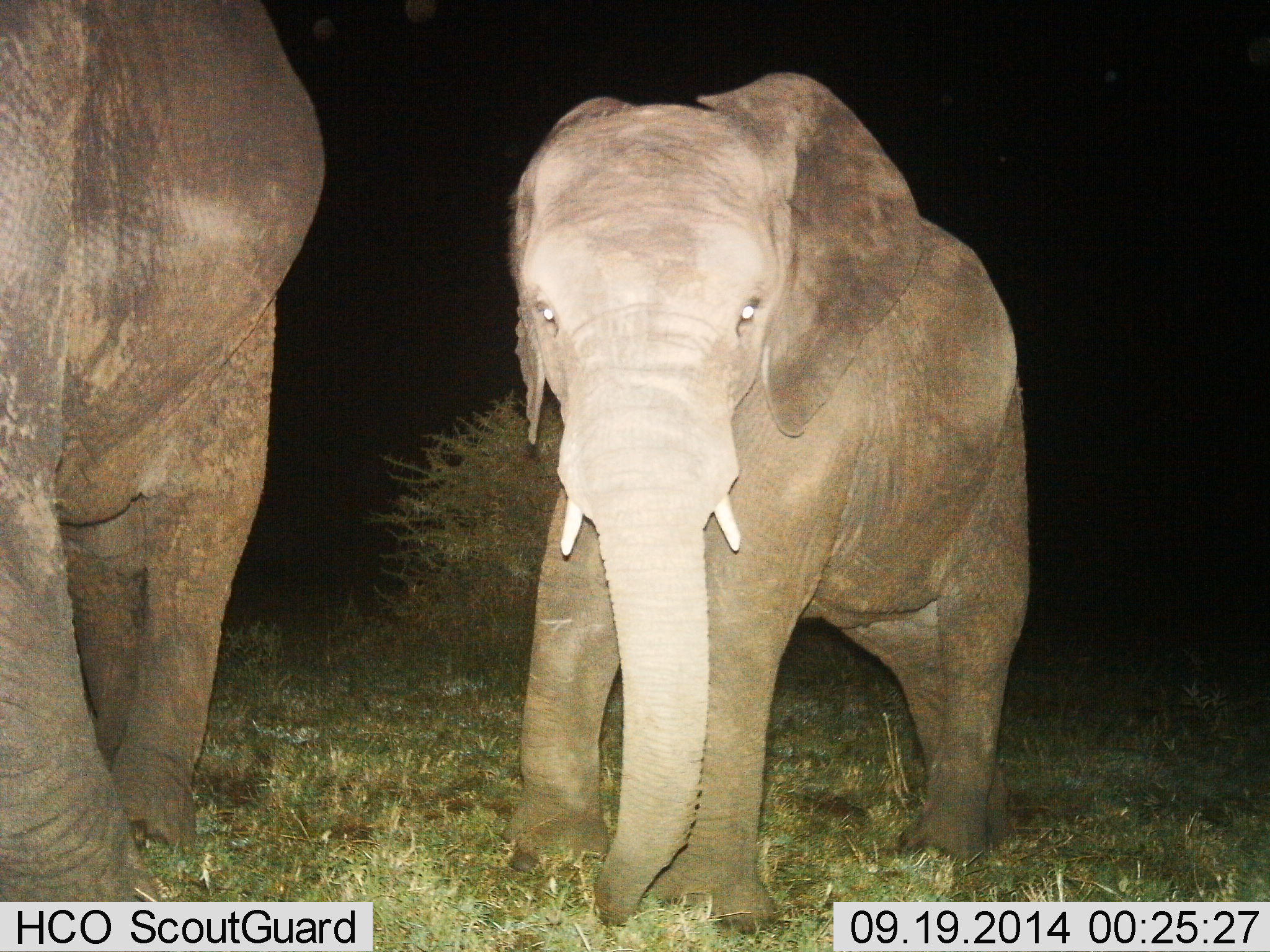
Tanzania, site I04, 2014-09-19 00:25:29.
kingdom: Animalia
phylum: Chordata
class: Mammalia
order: Proboscidea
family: Elephantidae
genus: Loxodonta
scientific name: Loxodonta africana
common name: african bush elephant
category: elephant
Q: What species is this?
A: Elephant (african bush elephant) (Loxodonta africana).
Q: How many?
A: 2.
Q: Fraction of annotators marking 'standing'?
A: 60%.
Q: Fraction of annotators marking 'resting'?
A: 0%.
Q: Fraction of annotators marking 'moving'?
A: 40%.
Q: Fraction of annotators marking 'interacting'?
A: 0%.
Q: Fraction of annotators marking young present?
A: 40%.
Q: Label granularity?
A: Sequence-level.